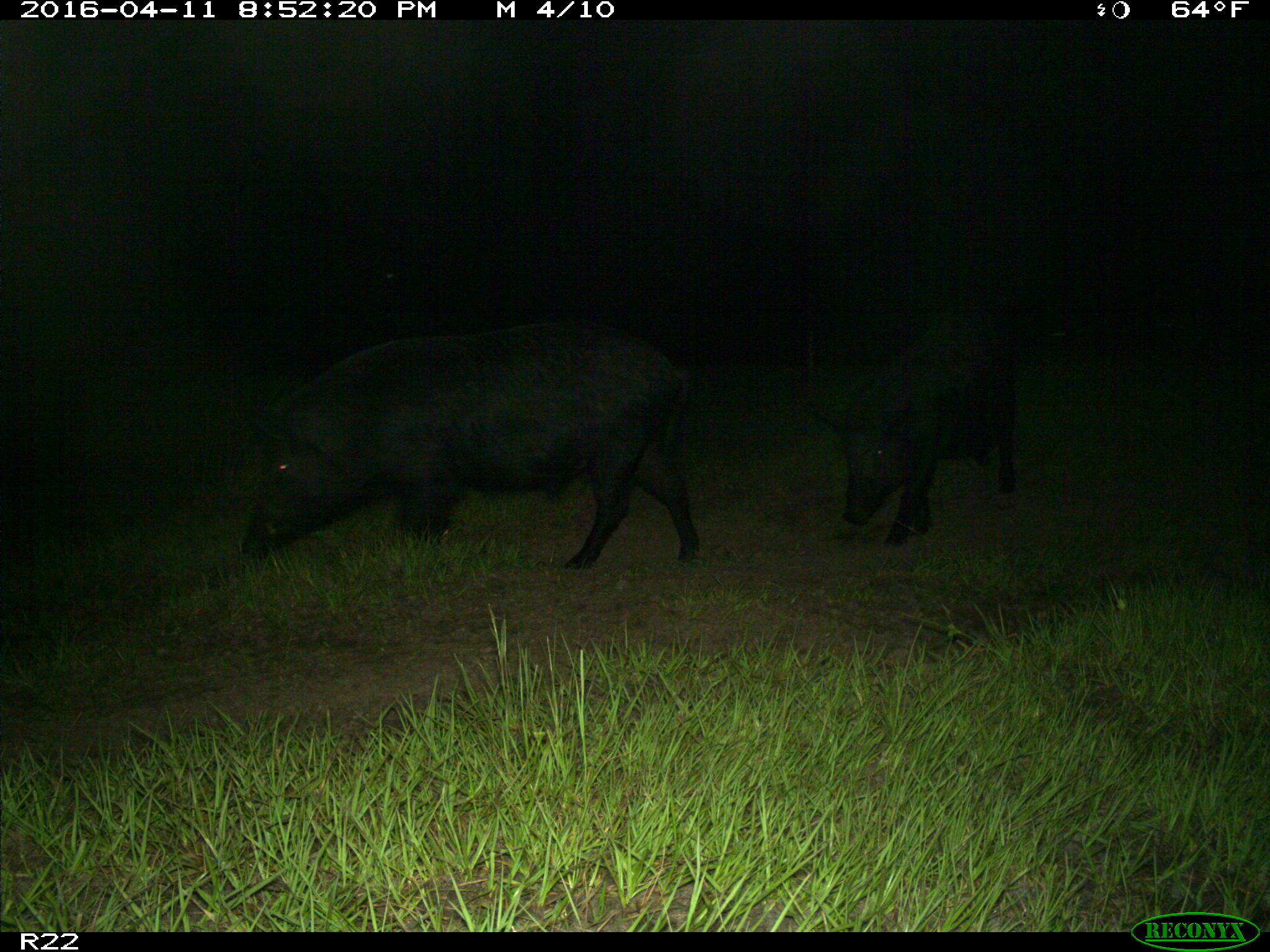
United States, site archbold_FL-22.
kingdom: Animalia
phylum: Chordata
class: Mammalia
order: Artiodactyla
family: Suidae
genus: Sus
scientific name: Sus scrofa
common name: wild boar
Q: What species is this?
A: Sus scrofa (wild boar).